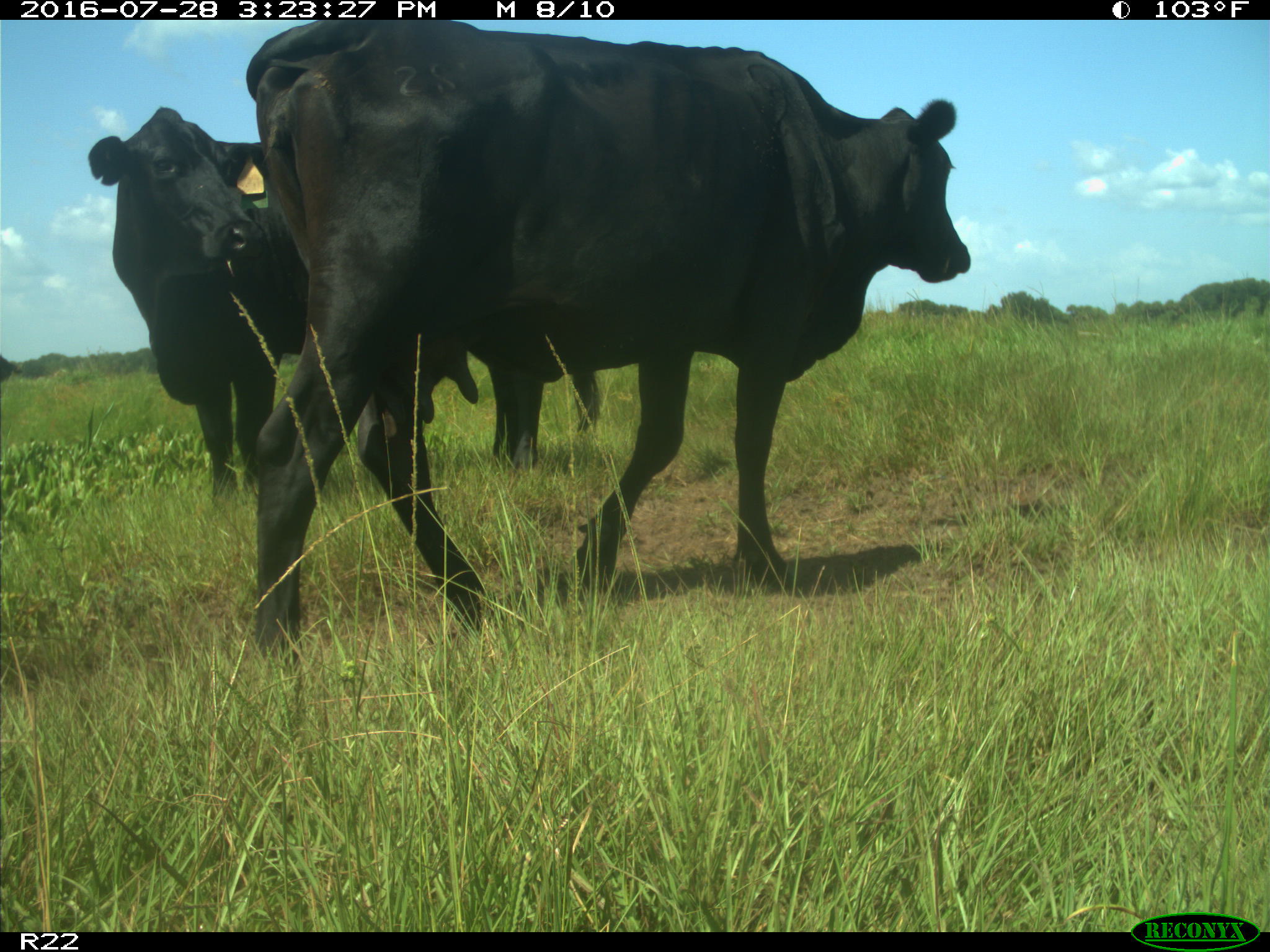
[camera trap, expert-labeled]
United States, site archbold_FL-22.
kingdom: Animalia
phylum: Chordata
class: Mammalia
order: Artiodactyla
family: Bovidae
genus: Bos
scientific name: Bos taurus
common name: domestic cow